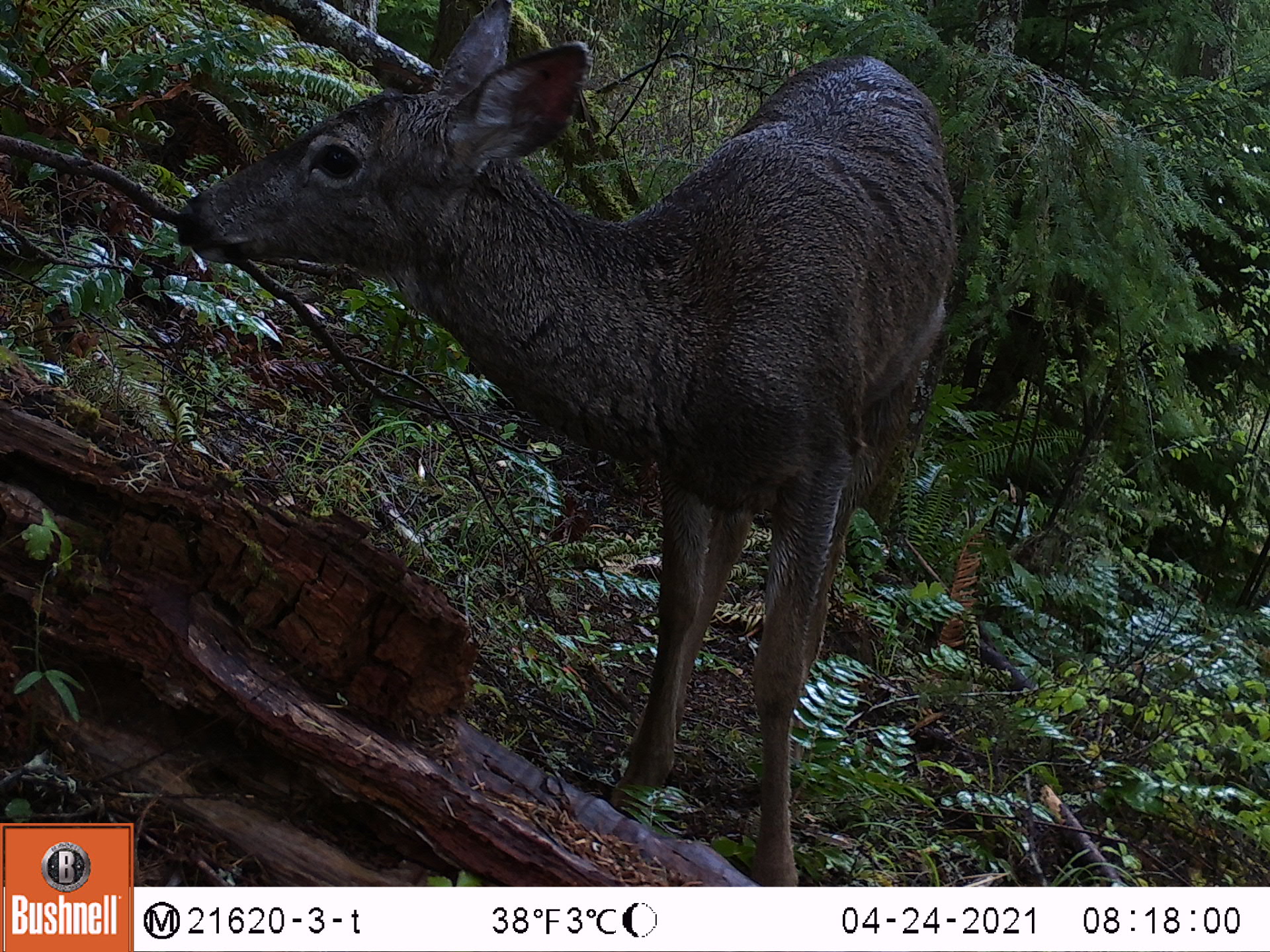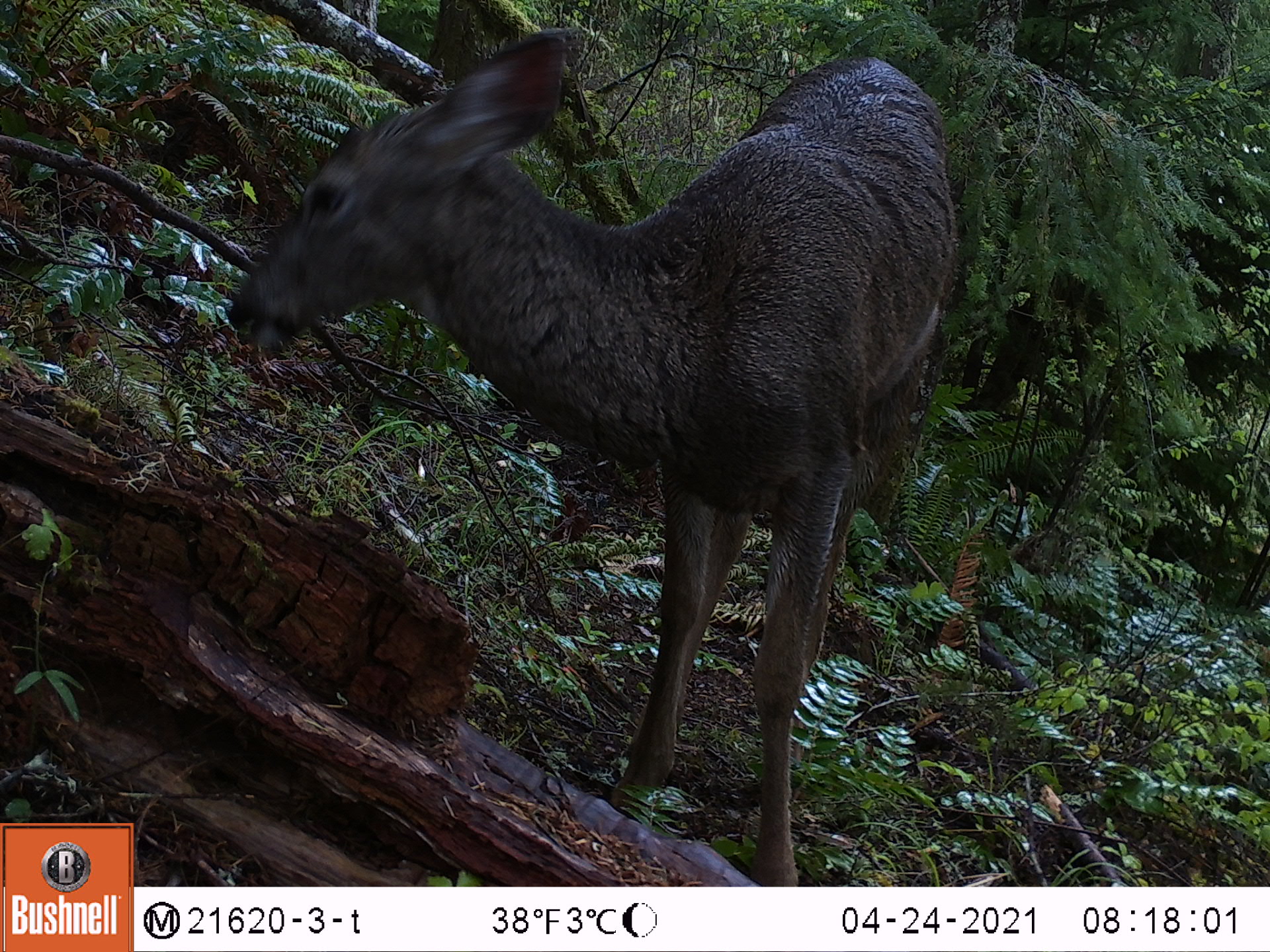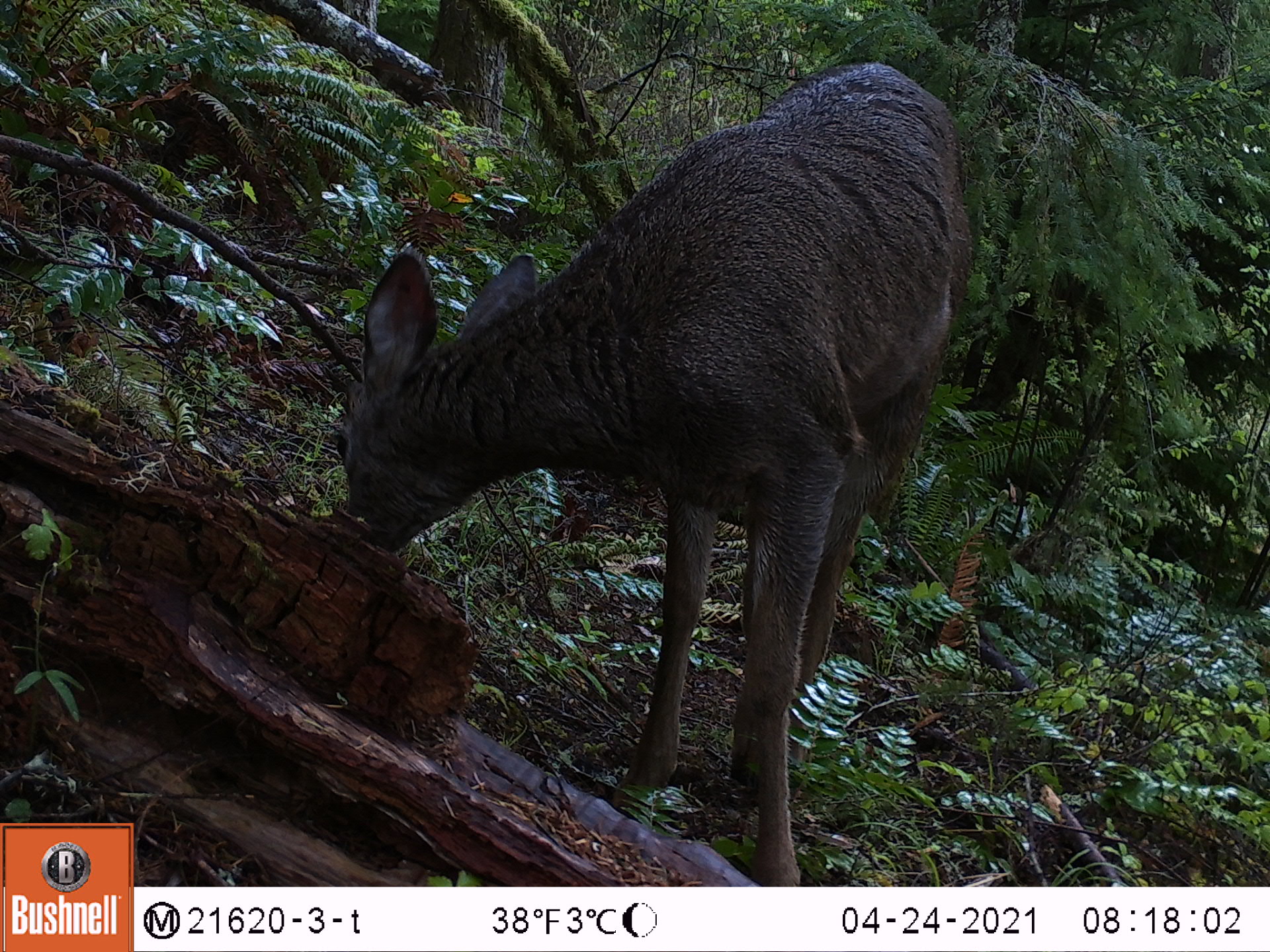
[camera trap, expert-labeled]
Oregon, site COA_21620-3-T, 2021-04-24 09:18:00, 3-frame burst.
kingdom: Animalia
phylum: Chordata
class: Mammalia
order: Artiodactyla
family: Cervidae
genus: Odocoileus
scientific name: Odocoileus hemionus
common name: black-tailed deer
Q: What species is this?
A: Black-tailed deer (Odocoileus hemionus).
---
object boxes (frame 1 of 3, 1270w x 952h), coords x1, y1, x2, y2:
black-tailed deer: 164, 0, 989, 885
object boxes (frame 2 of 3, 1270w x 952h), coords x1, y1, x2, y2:
black-tailed deer: 199, 18, 970, 885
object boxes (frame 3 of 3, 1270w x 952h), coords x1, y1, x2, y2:
black-tailed deer: 311, 54, 977, 885